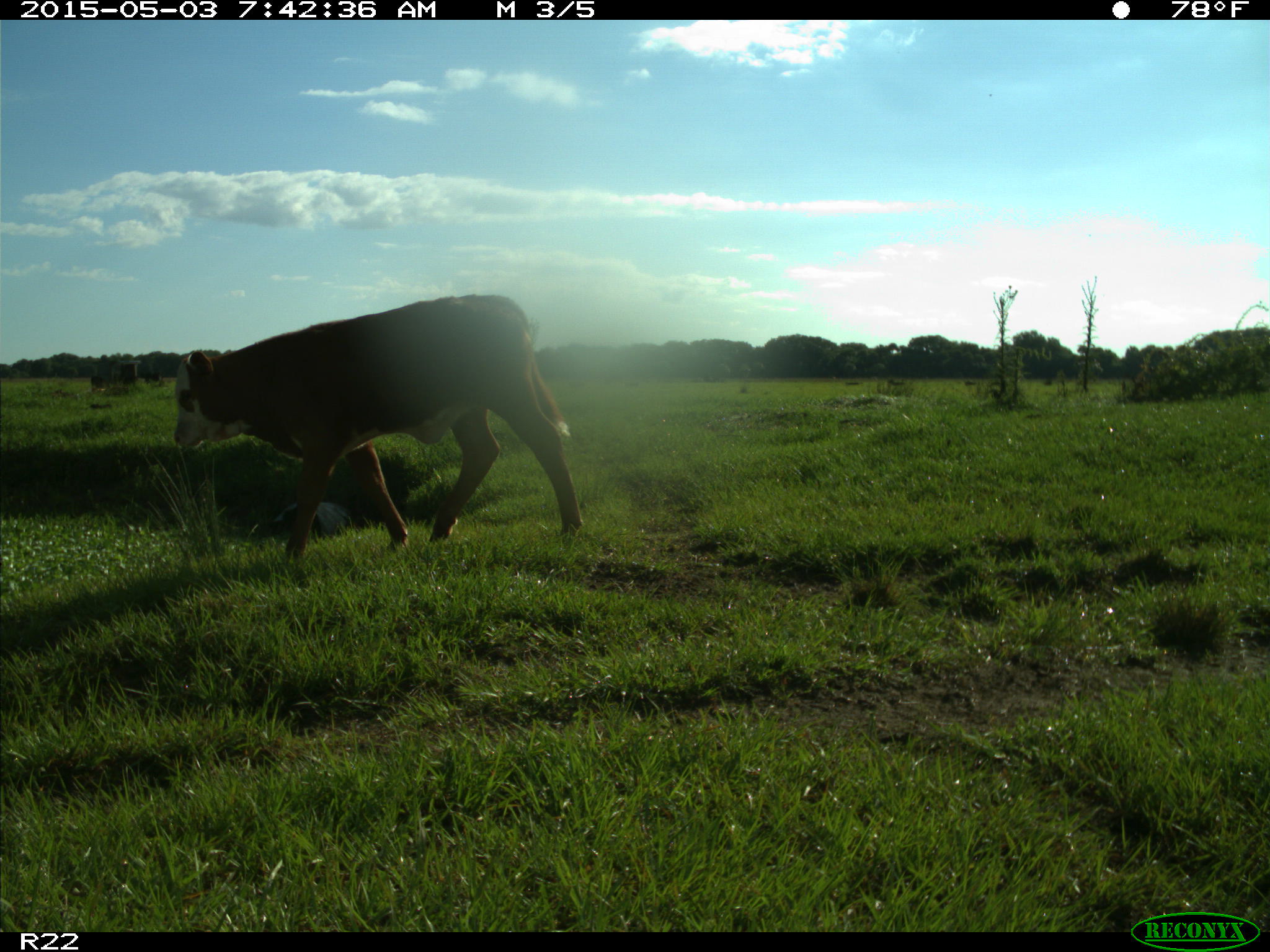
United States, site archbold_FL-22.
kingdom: Animalia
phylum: Chordata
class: Mammalia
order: Artiodactyla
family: Bovidae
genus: Bos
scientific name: Bos taurus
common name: domestic cow